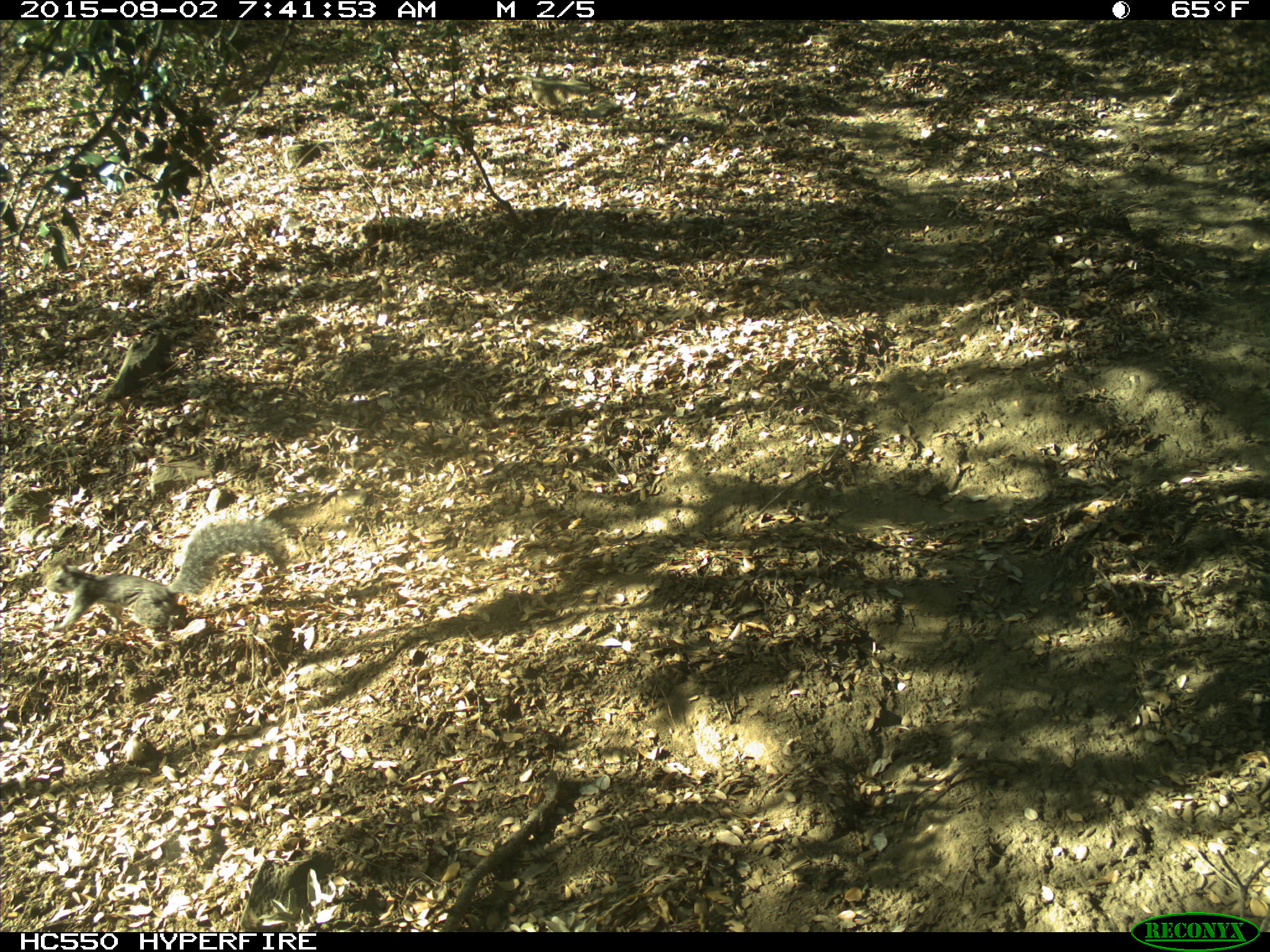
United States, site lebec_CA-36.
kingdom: Animalia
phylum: Chordata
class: Mammalia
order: Rodentia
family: Sciuridae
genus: Sciurus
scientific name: Sciurus carolinensis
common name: eastern gray squirrel